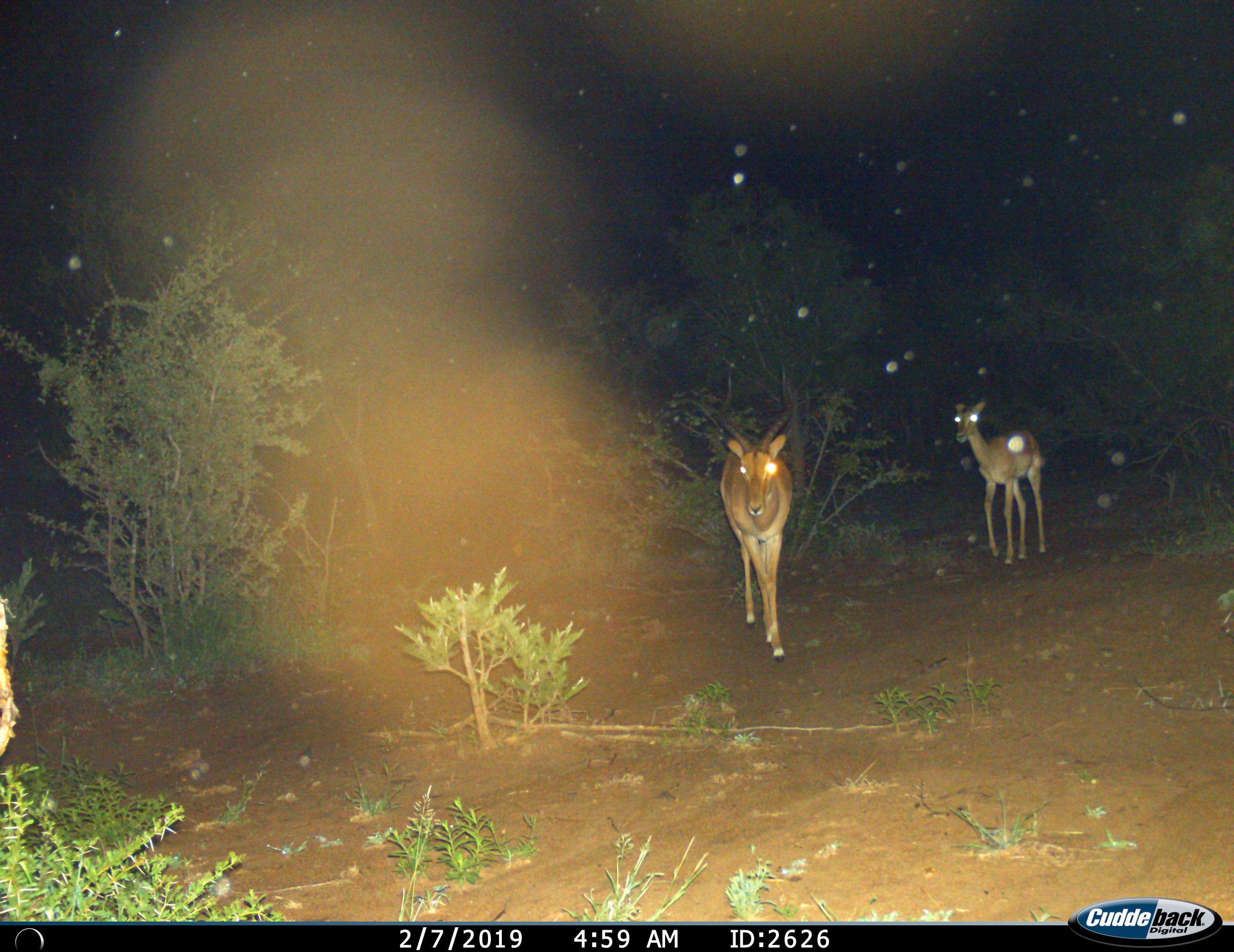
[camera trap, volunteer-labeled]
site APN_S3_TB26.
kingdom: Animalia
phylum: Chordata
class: Mammalia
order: Artiodactyla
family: Bovidae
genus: Aepyceros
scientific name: Aepyceros melampus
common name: impala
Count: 2.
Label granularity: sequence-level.